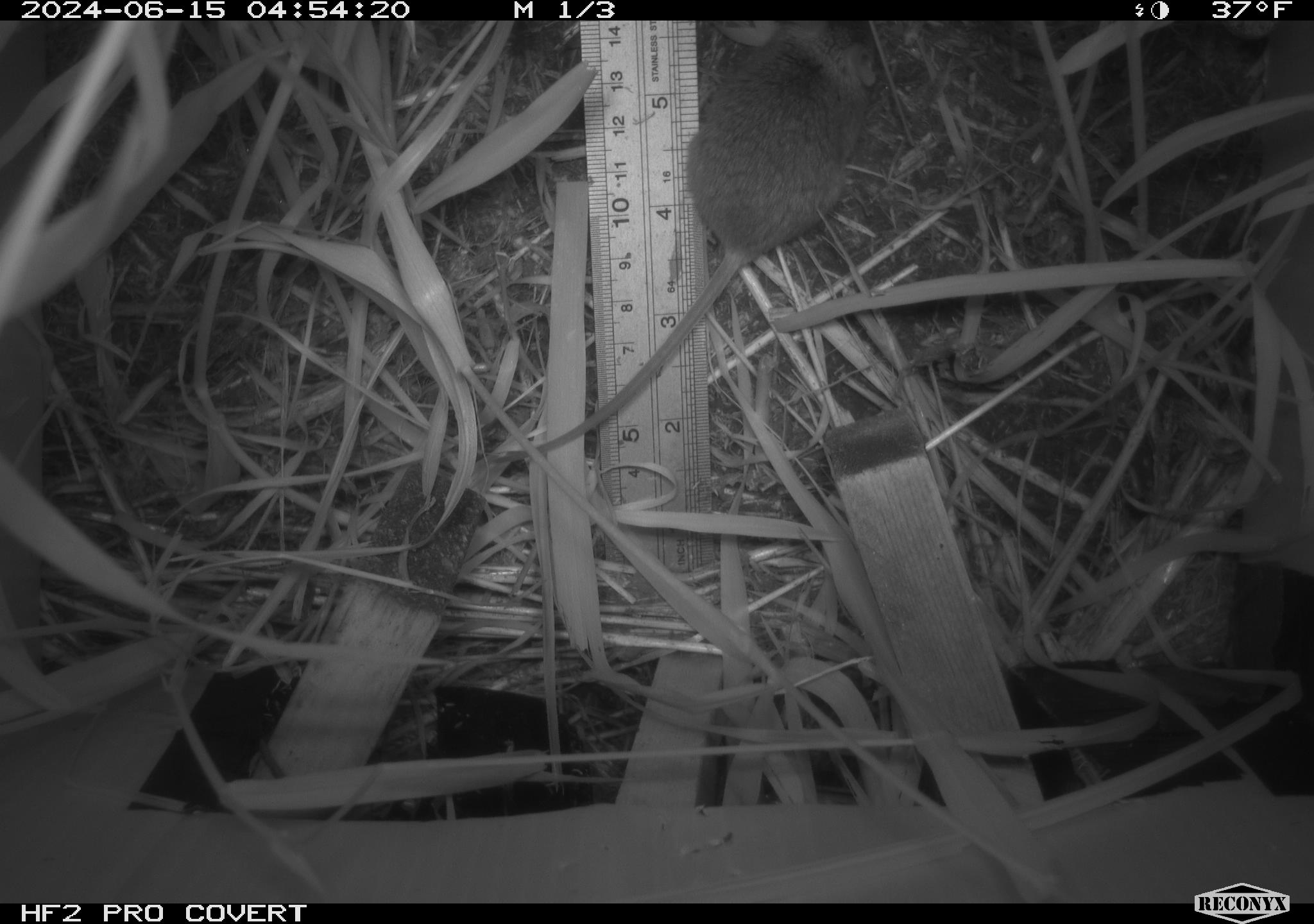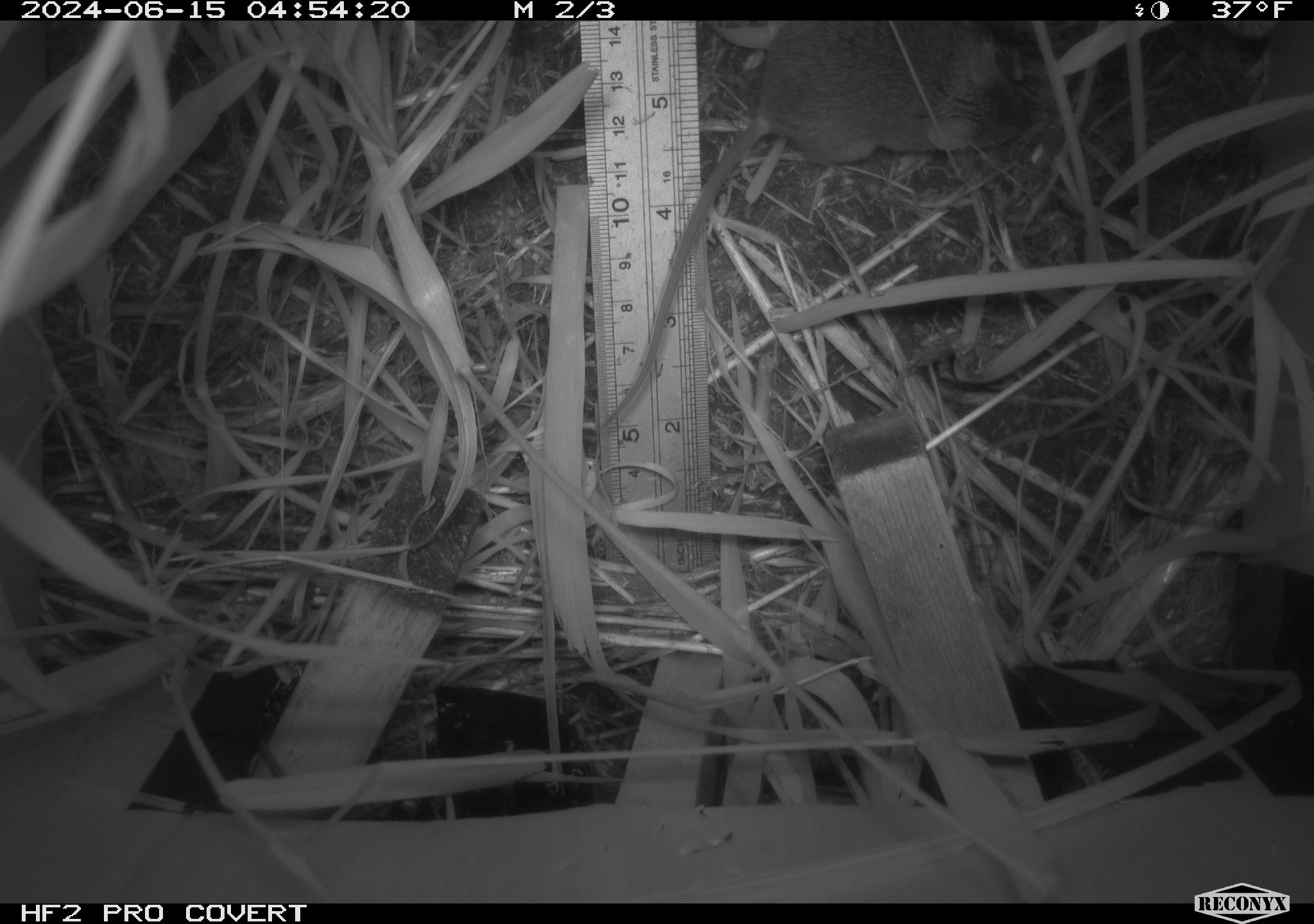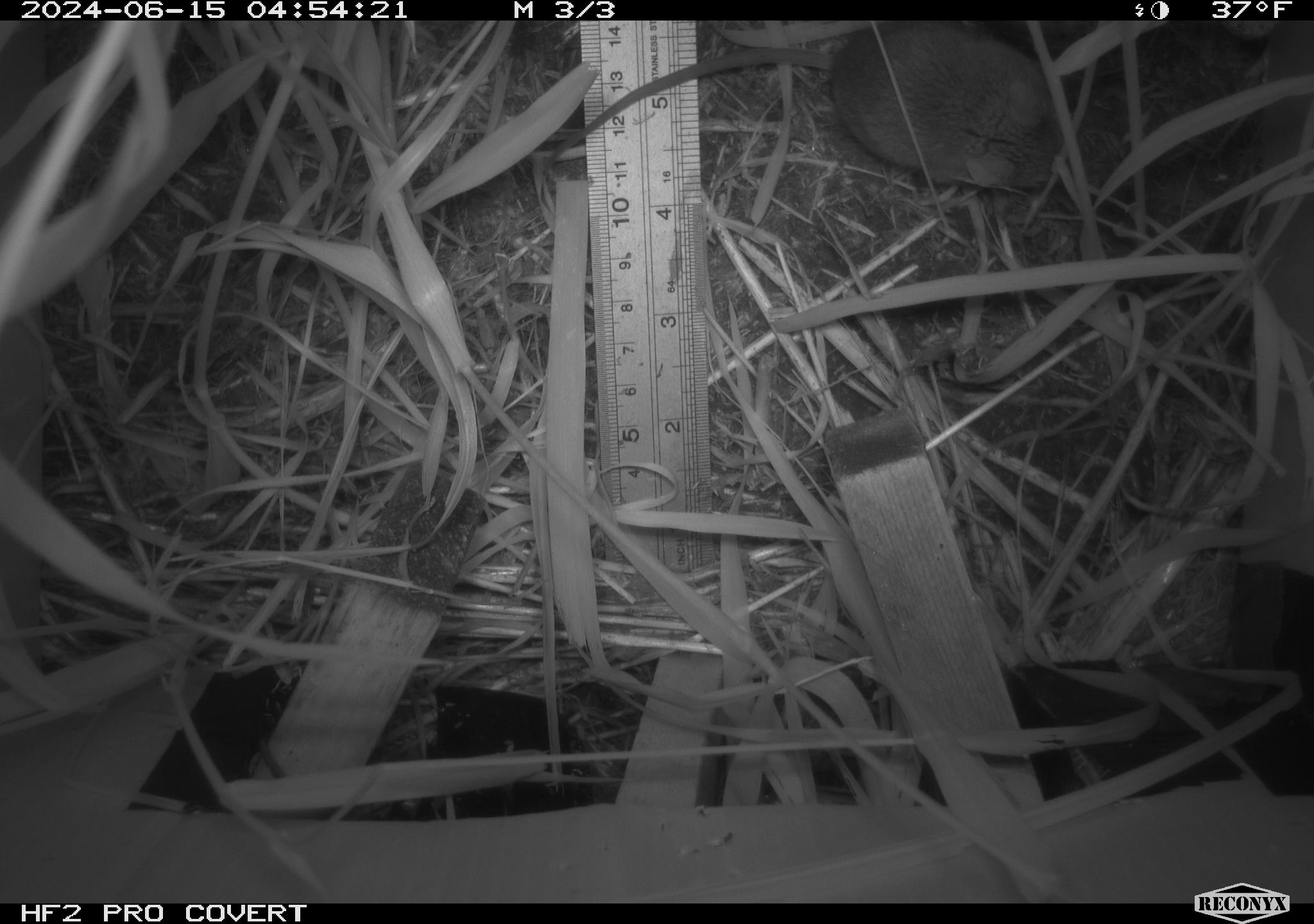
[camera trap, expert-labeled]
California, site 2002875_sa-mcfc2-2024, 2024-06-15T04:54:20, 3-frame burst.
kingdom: Animalia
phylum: Chordata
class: Mammalia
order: Rodentia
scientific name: Rodentia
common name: rodent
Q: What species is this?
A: Rodent (Rodentia).